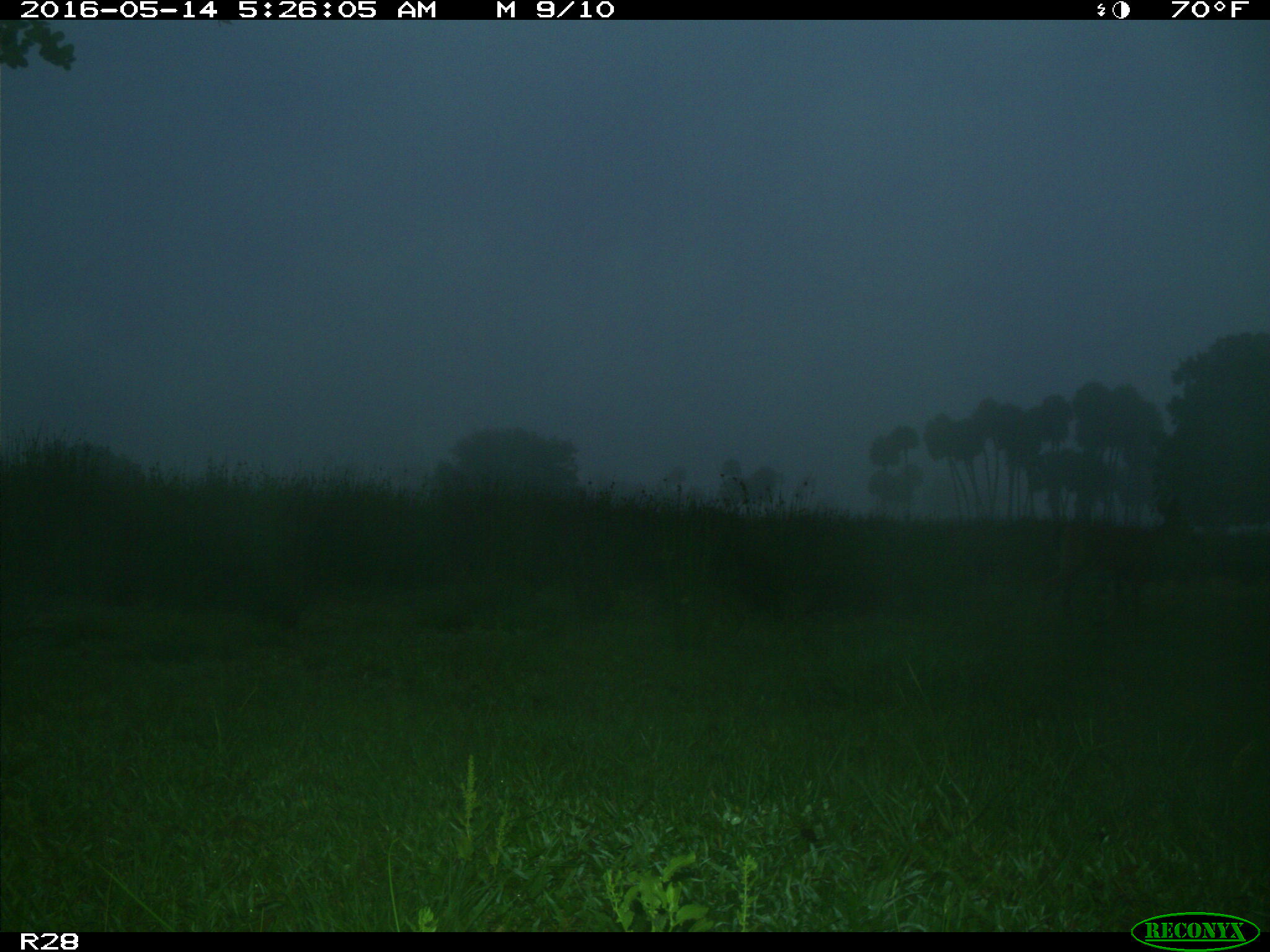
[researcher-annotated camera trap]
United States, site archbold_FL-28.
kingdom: Animalia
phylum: Chordata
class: Mammalia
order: Artiodactyla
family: Cervidae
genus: Odocoileus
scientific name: Odocoileus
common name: deer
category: unidentified deer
Unidentified deer (deer) (Odocoileus).